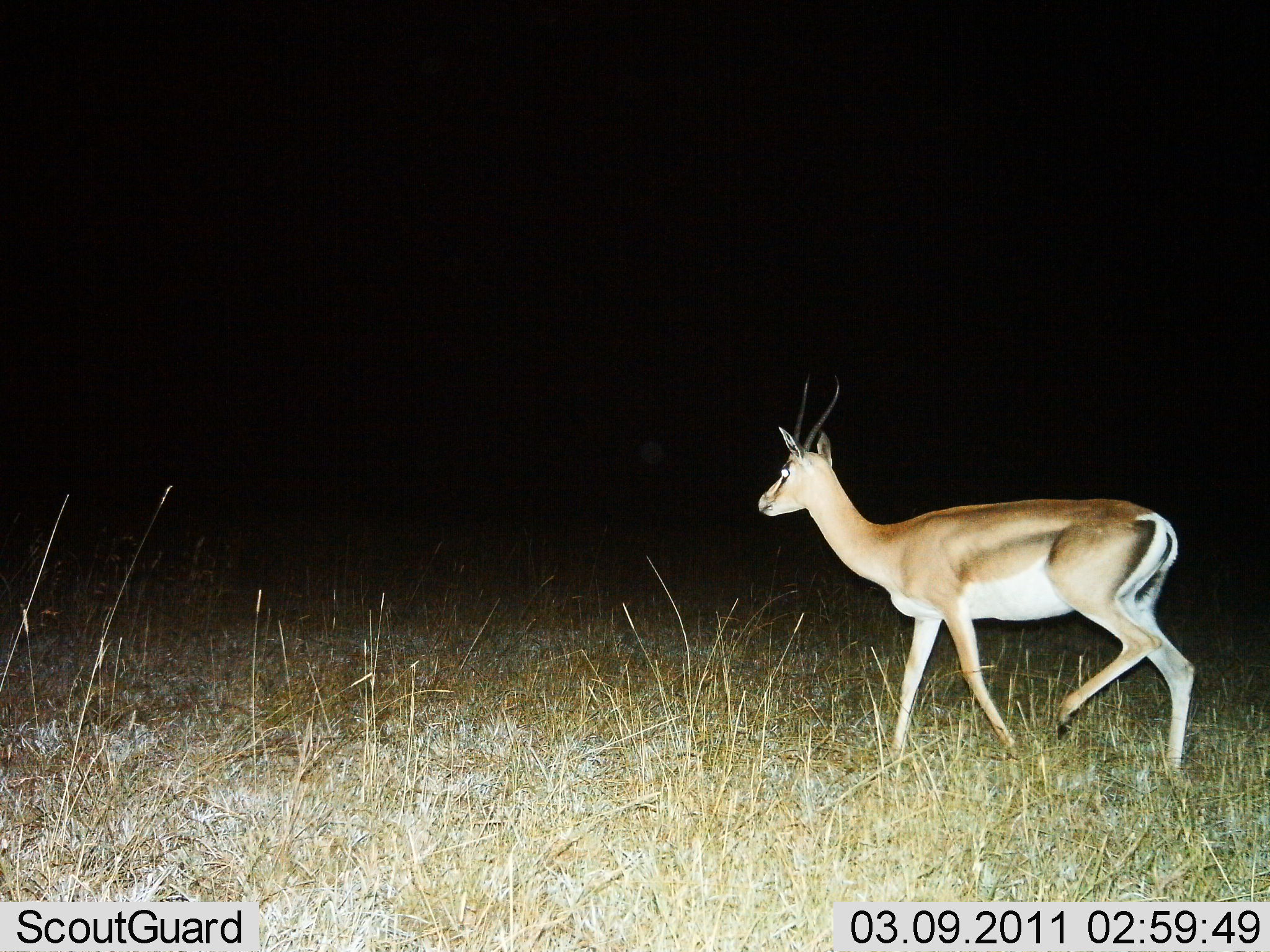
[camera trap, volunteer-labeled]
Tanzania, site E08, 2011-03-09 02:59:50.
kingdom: Animalia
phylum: Chordata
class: Mammalia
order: Artiodactyla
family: Bovidae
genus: Nanger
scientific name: Nanger granti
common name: grant's gazelle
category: gazellegrants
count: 1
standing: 25%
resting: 0%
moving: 92%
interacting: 0%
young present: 0%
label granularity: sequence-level